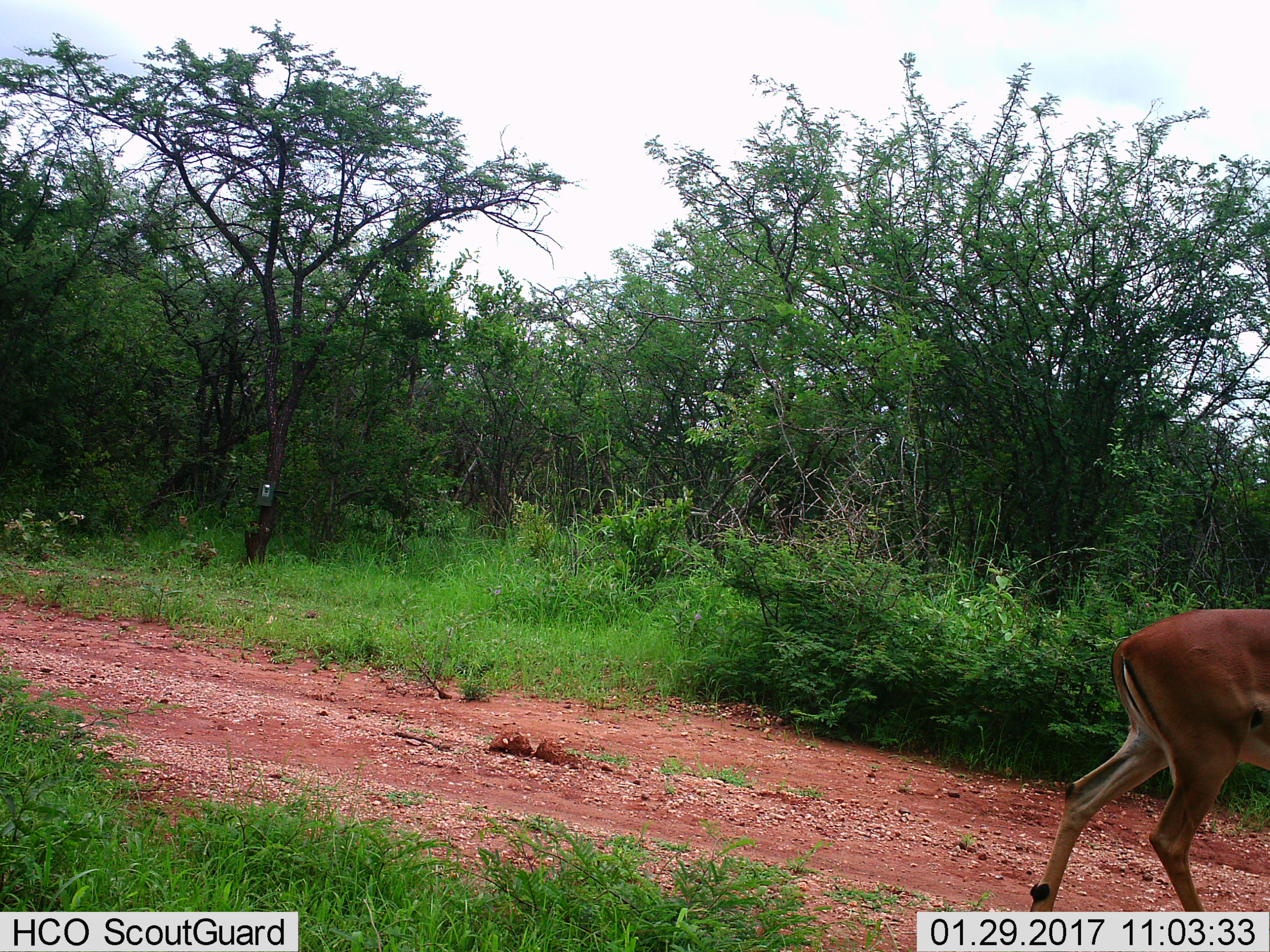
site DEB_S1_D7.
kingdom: Animalia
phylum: Chordata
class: Mammalia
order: Artiodactyla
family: Bovidae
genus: Aepyceros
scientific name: Aepyceros melampus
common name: impala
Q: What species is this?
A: Impala (Aepyceros melampus).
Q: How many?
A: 1.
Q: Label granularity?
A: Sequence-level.